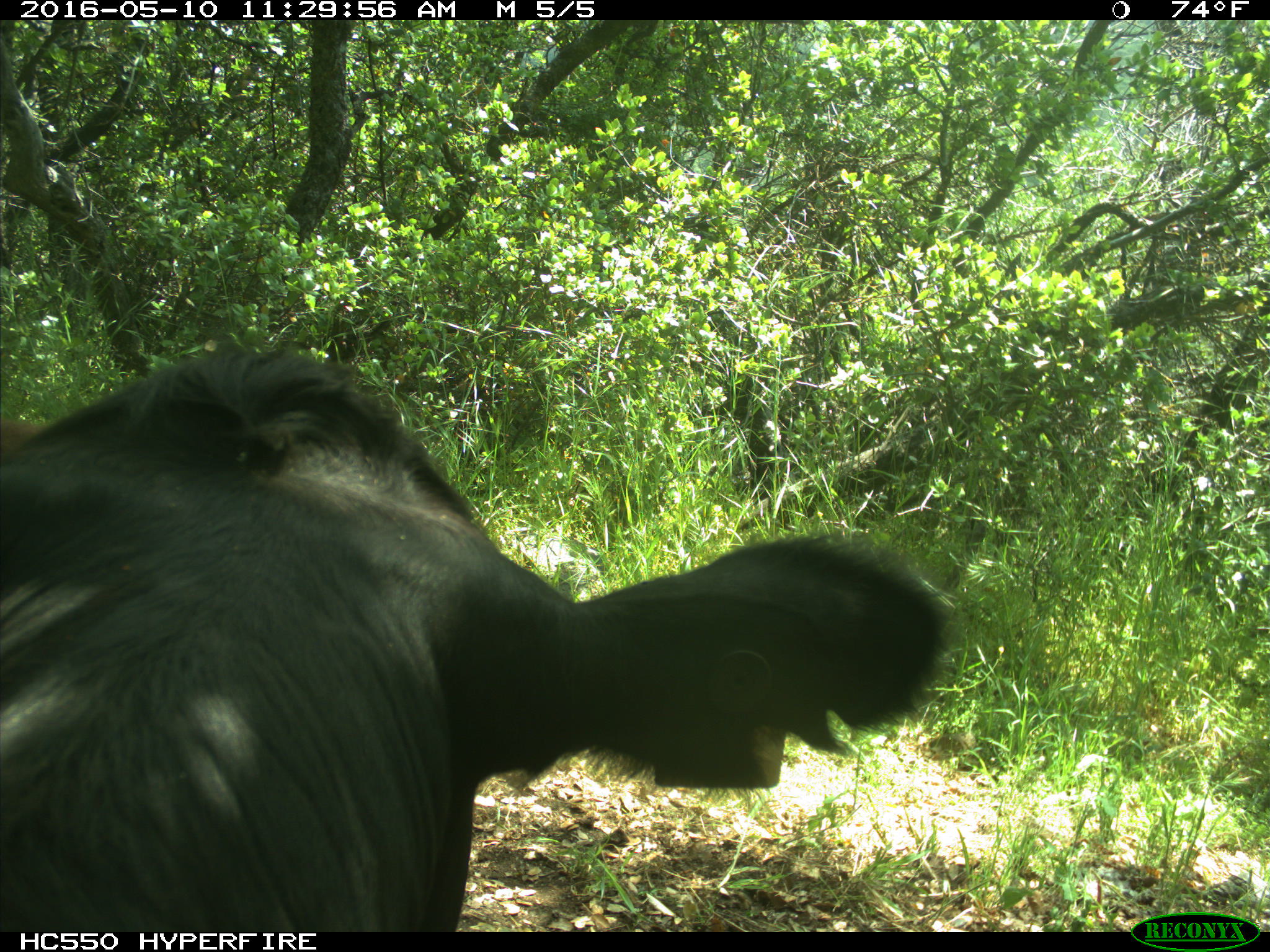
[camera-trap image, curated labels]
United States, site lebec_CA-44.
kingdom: Animalia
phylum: Chordata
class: Mammalia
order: Artiodactyla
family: Bovidae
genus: Bos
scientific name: Bos taurus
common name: domestic cow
Bos taurus (domestic cow).